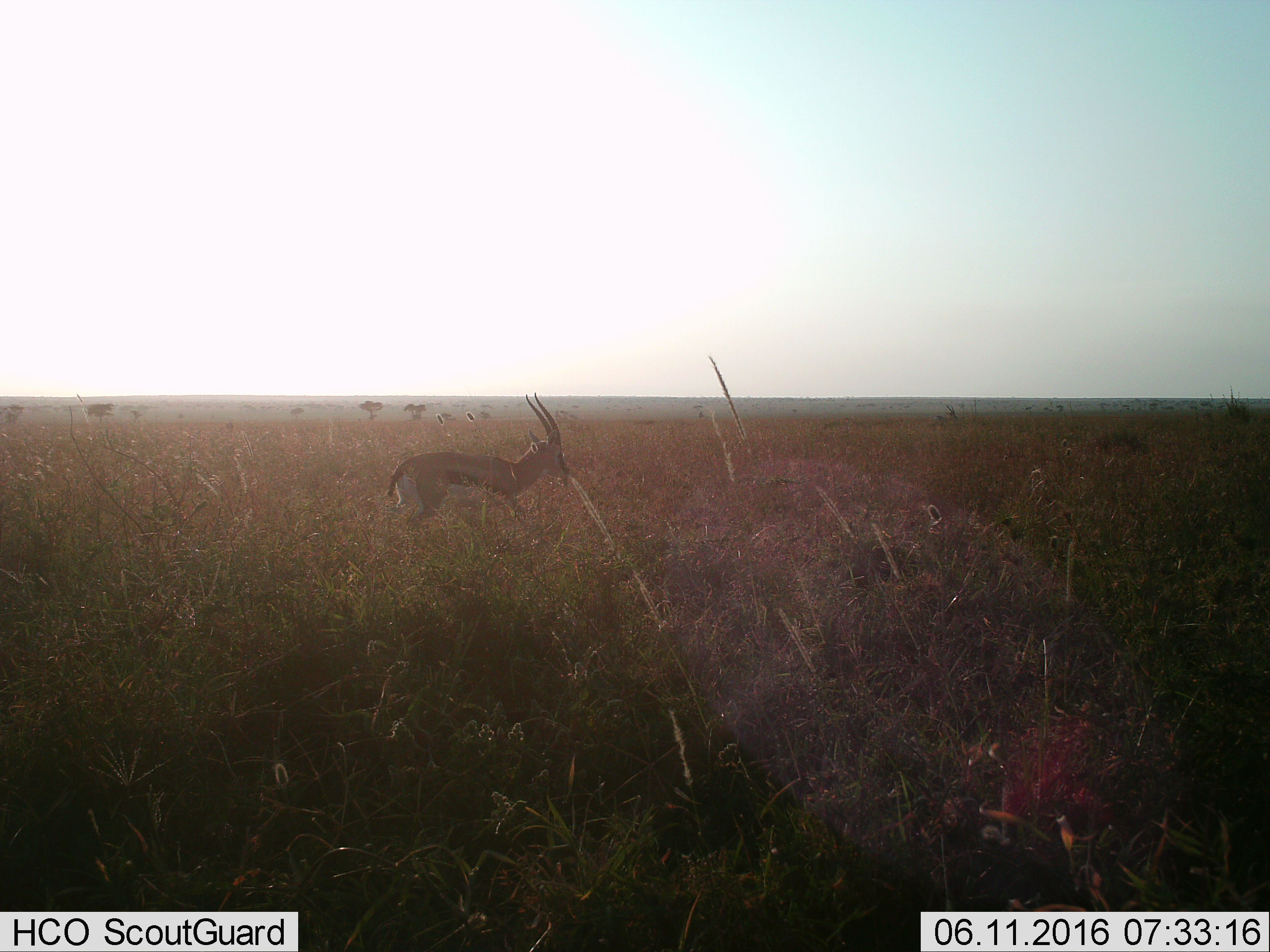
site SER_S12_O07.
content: unidentified animal